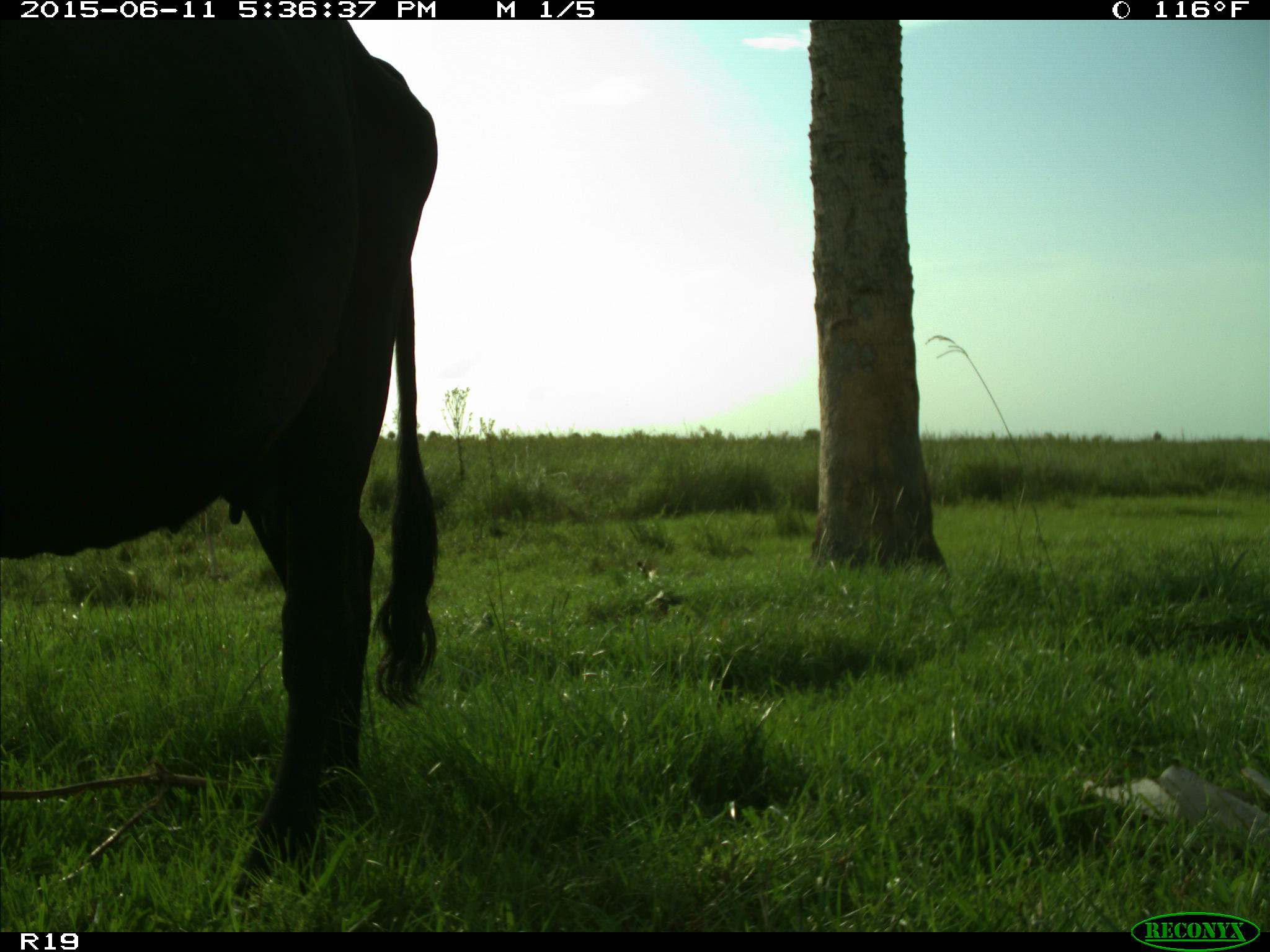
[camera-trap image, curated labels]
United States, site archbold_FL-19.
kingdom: Animalia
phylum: Chordata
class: Mammalia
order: Artiodactyla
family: Bovidae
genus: Bos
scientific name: Bos taurus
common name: domestic cow